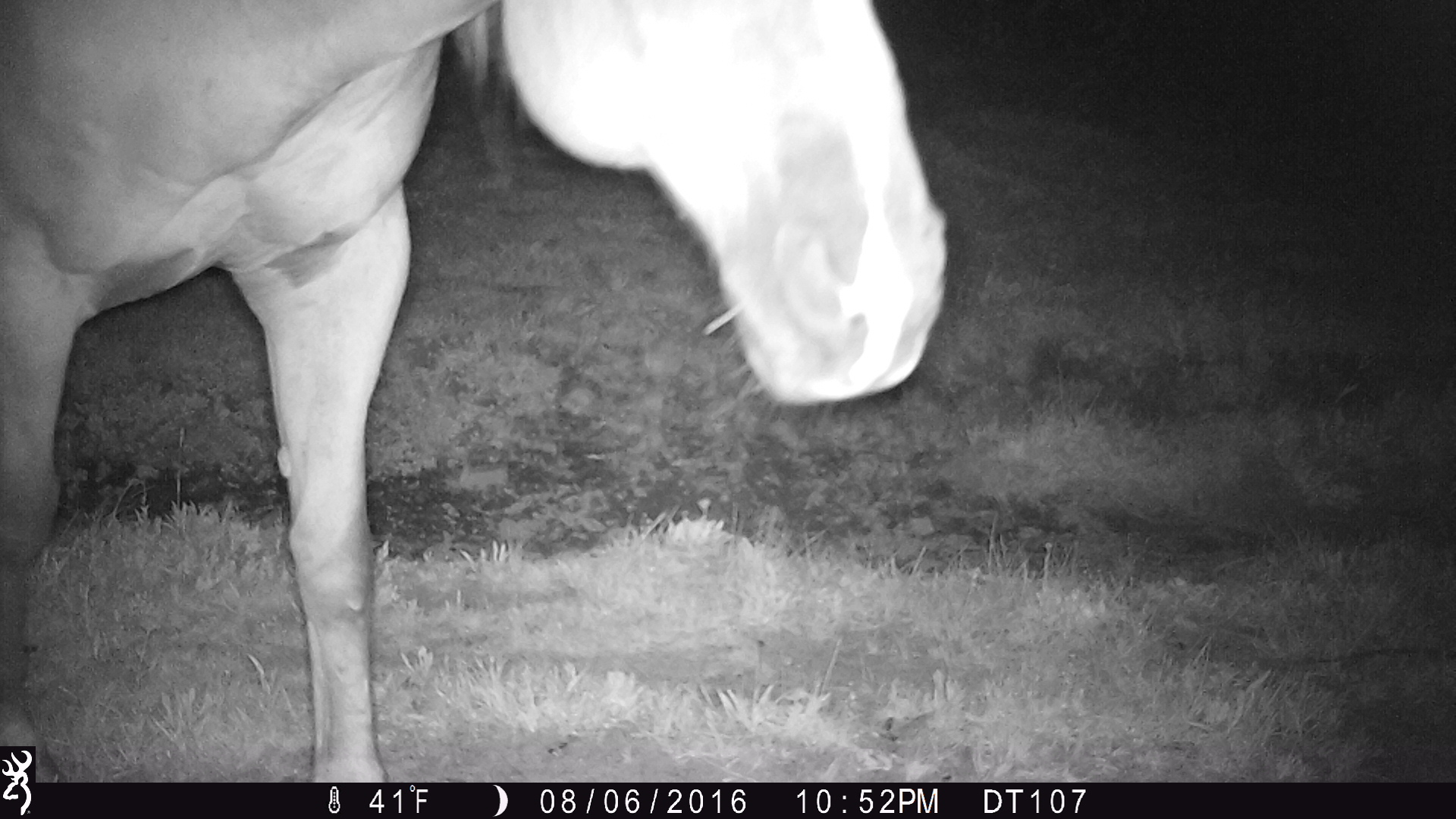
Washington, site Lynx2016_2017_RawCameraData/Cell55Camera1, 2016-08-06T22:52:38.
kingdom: Animalia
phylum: Chordata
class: Mammalia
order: Perissodactyla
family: Equidae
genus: Equus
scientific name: Equus caballus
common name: domestic horse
Domestic horse (Equus caballus). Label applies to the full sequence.